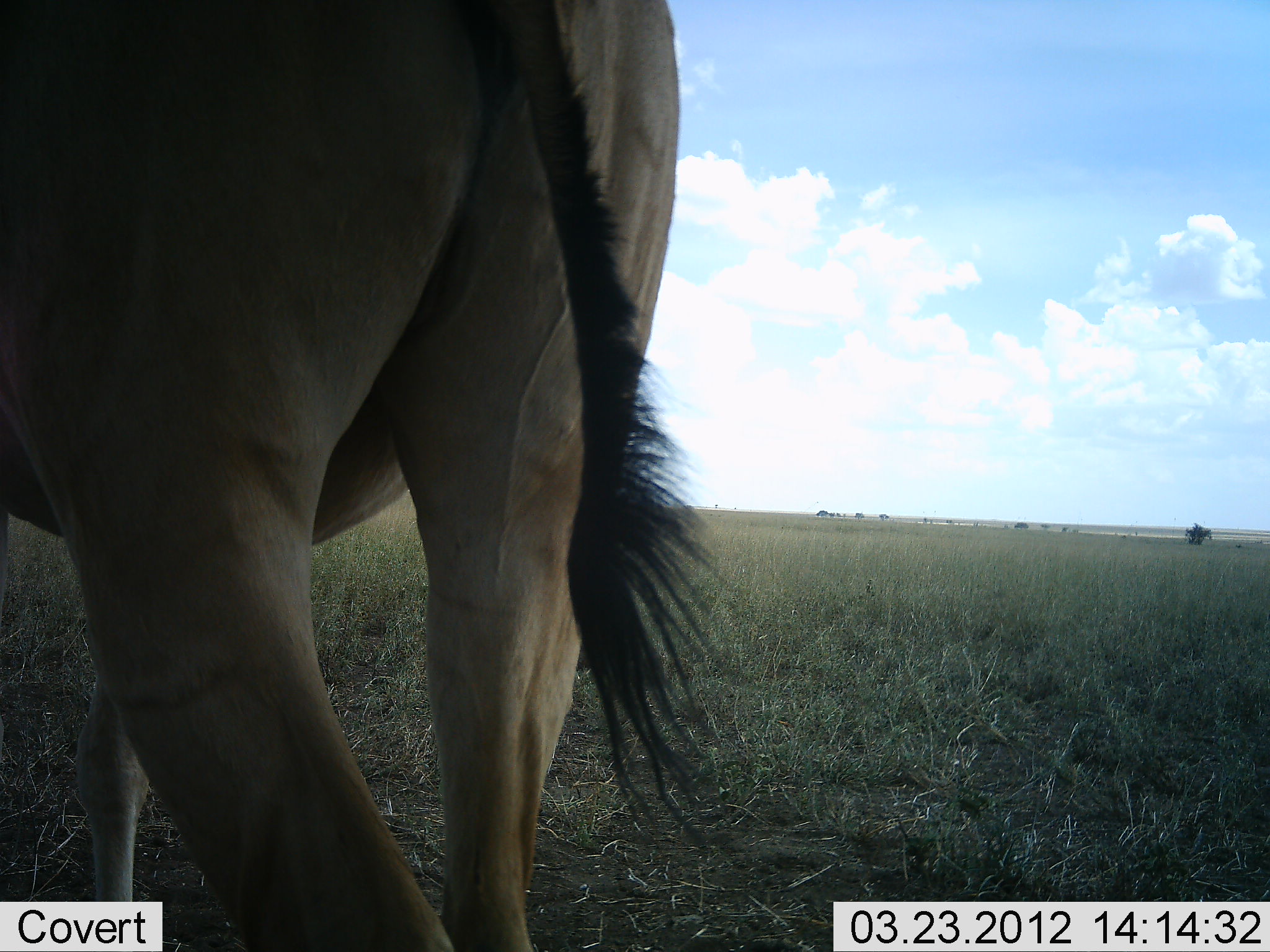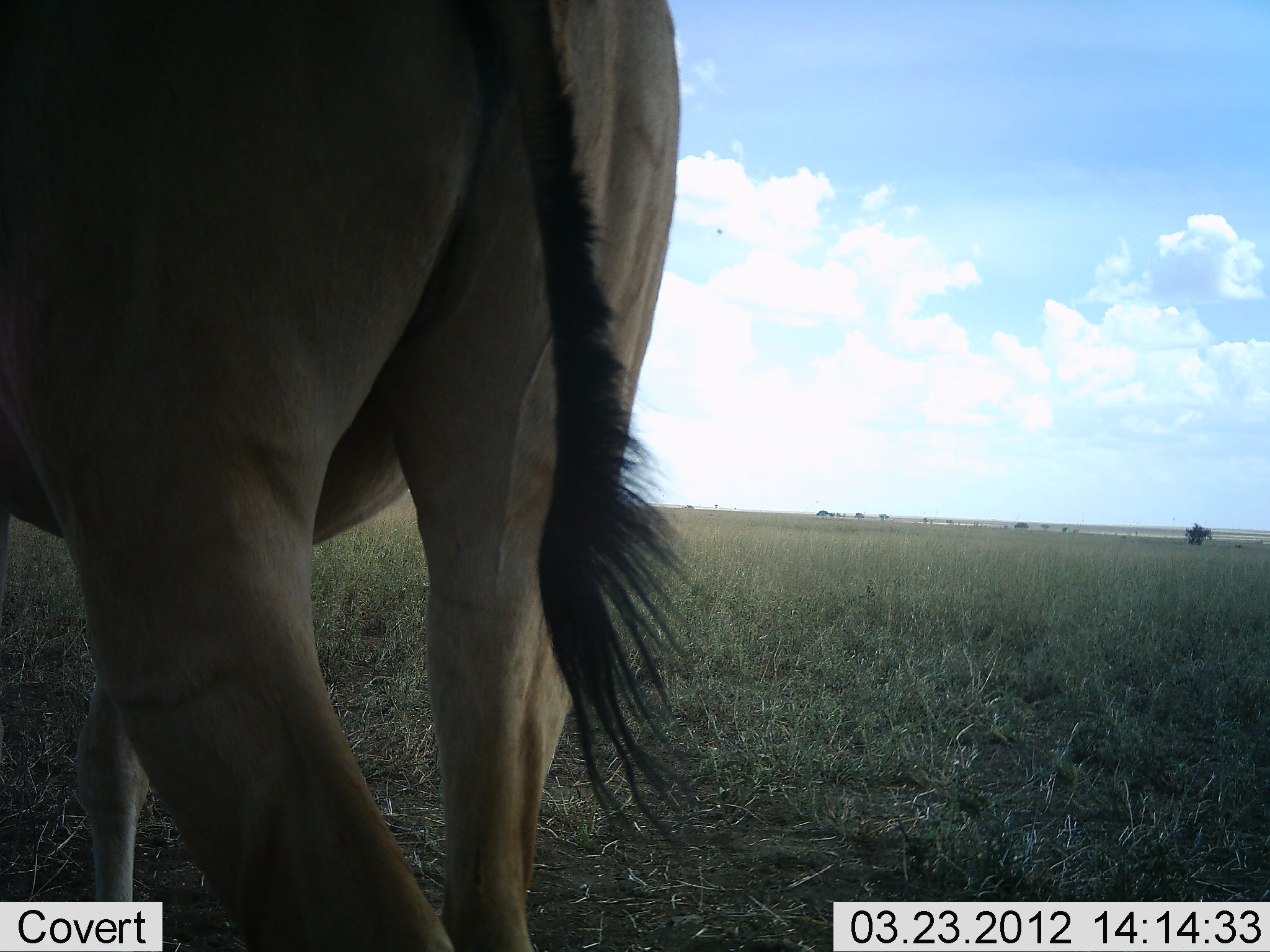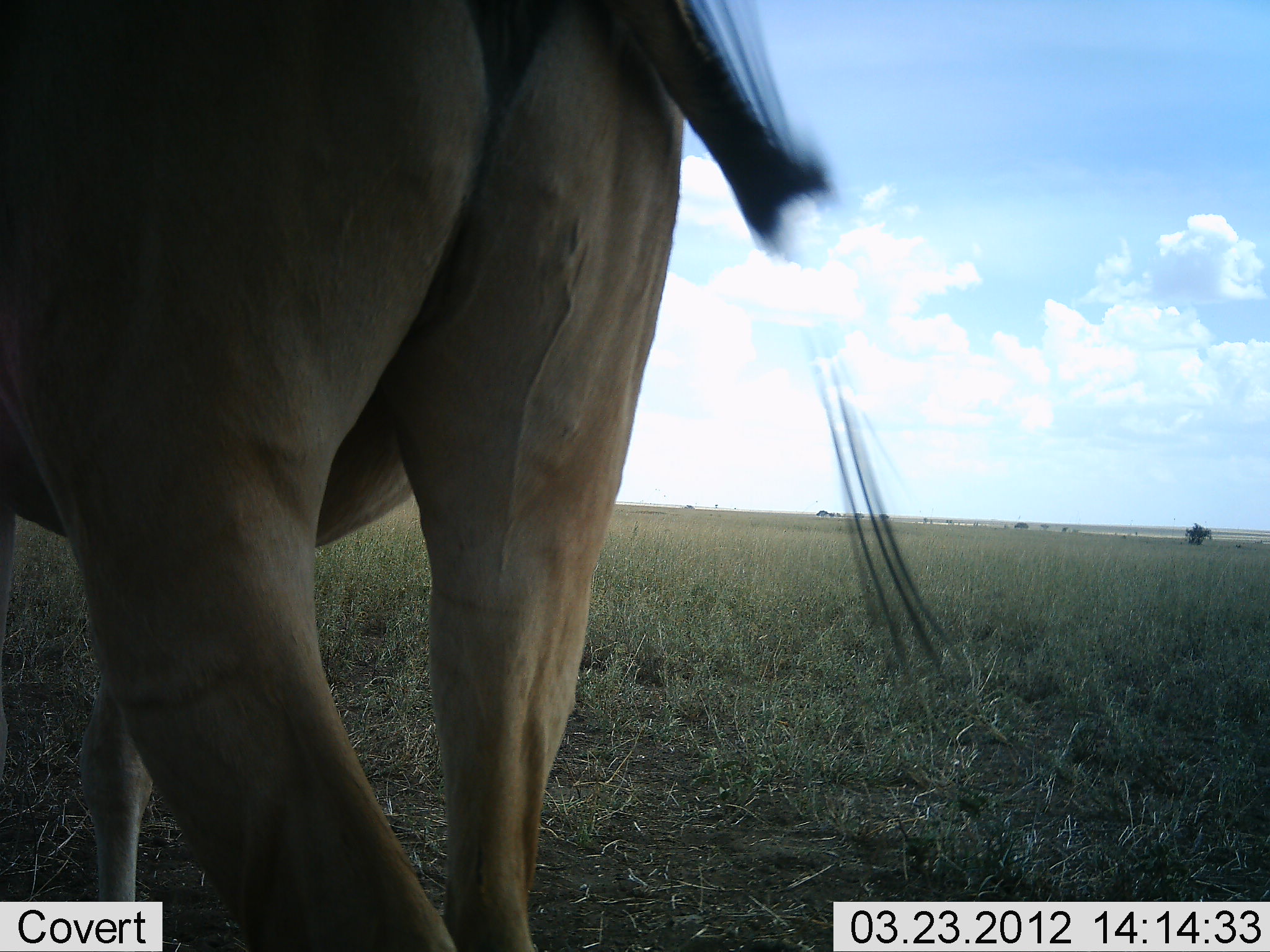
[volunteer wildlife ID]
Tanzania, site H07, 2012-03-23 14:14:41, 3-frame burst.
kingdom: Animalia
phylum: Chordata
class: Mammalia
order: Artiodactyla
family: Bovidae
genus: Alcelaphus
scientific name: Alcelaphus buselaphus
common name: hartebeest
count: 1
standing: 100%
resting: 0%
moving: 0%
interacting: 0%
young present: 0%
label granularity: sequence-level